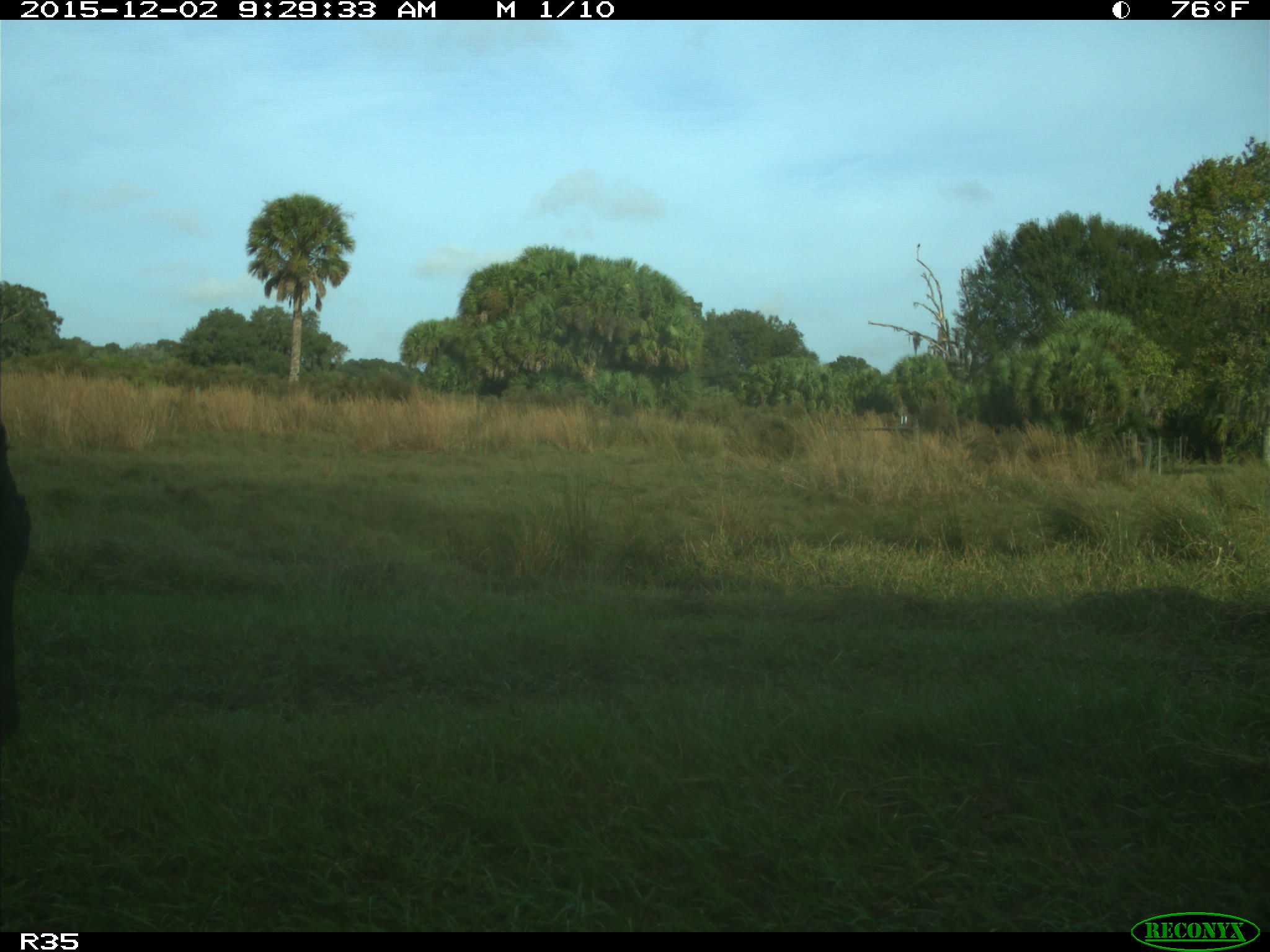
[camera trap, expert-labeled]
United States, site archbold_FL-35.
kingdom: Animalia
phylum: Chordata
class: Mammalia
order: Artiodactyla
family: Bovidae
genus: Bos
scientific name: Bos taurus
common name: domestic cow